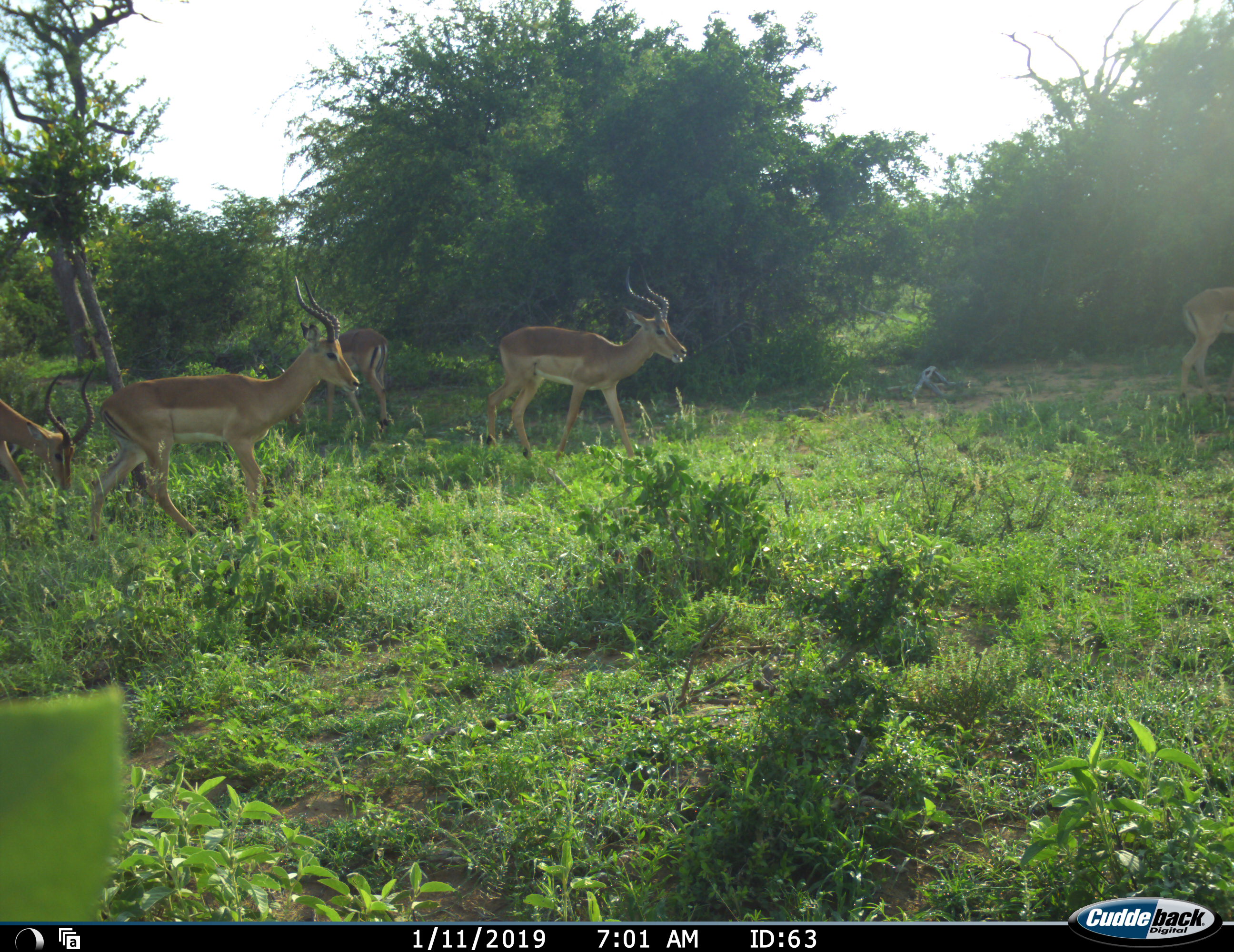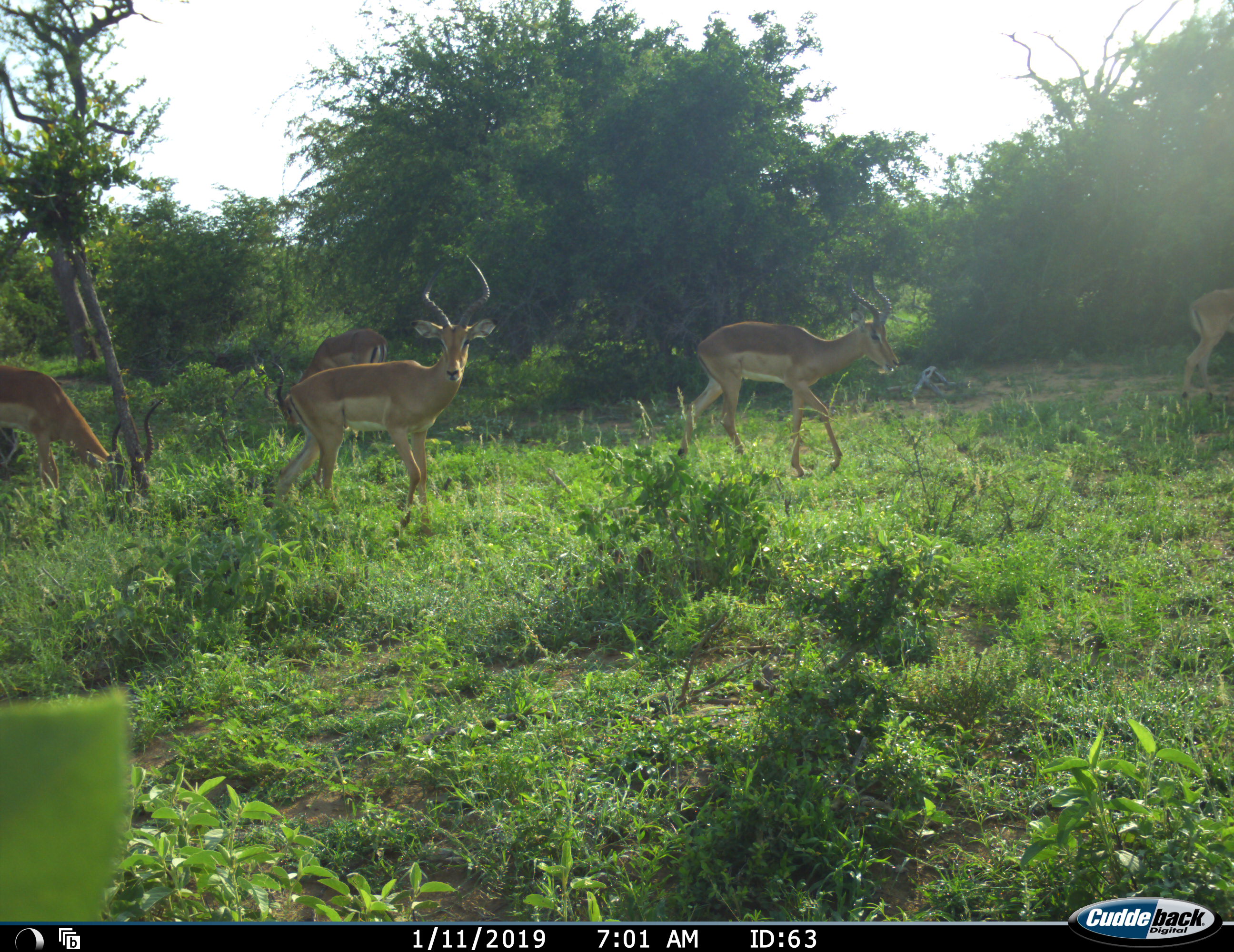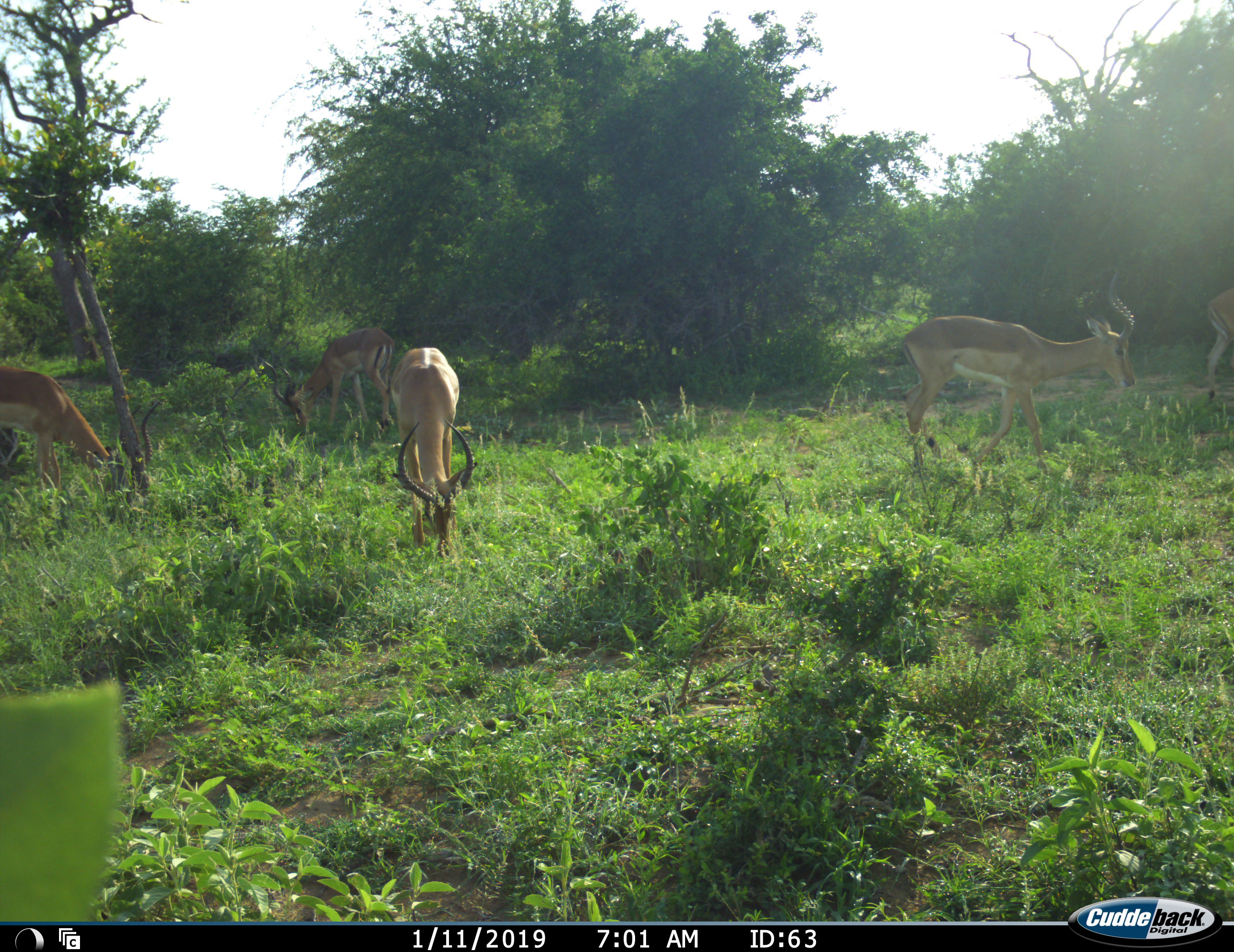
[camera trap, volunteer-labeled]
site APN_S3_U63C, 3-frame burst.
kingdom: Animalia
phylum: Chordata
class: Mammalia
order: Artiodactyla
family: Bovidae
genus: Aepyceros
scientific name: Aepyceros melampus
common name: impala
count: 5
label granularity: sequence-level